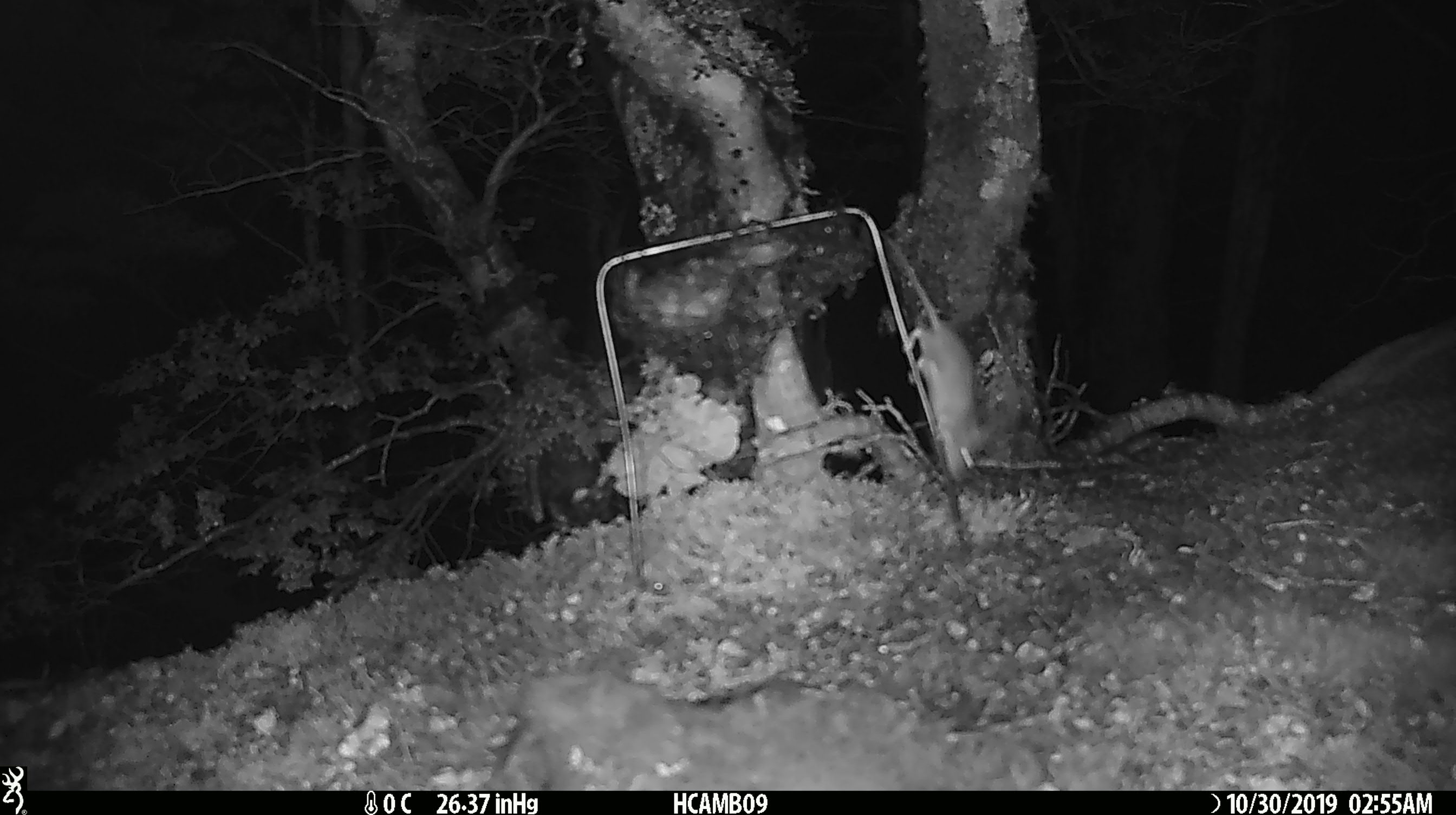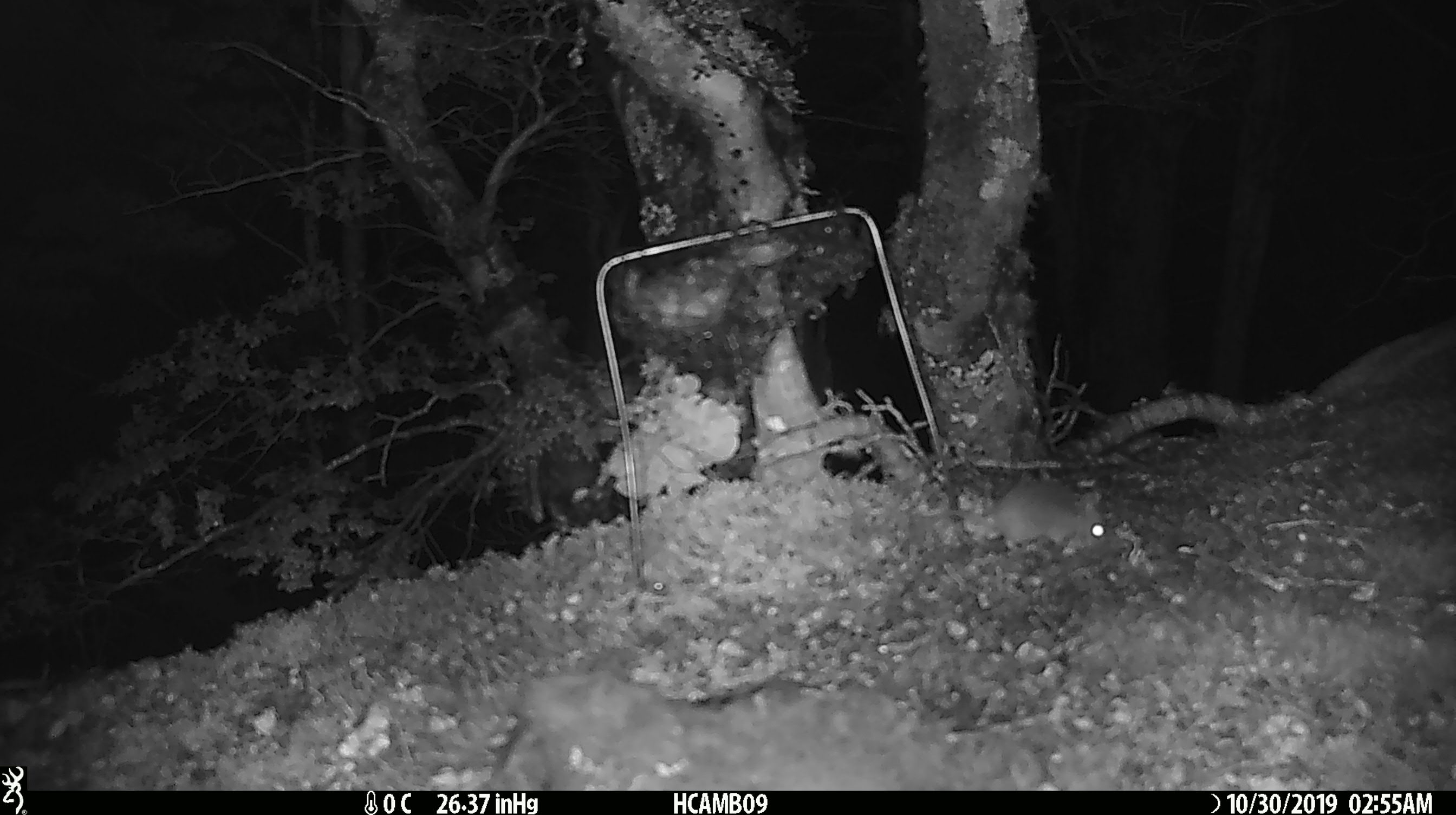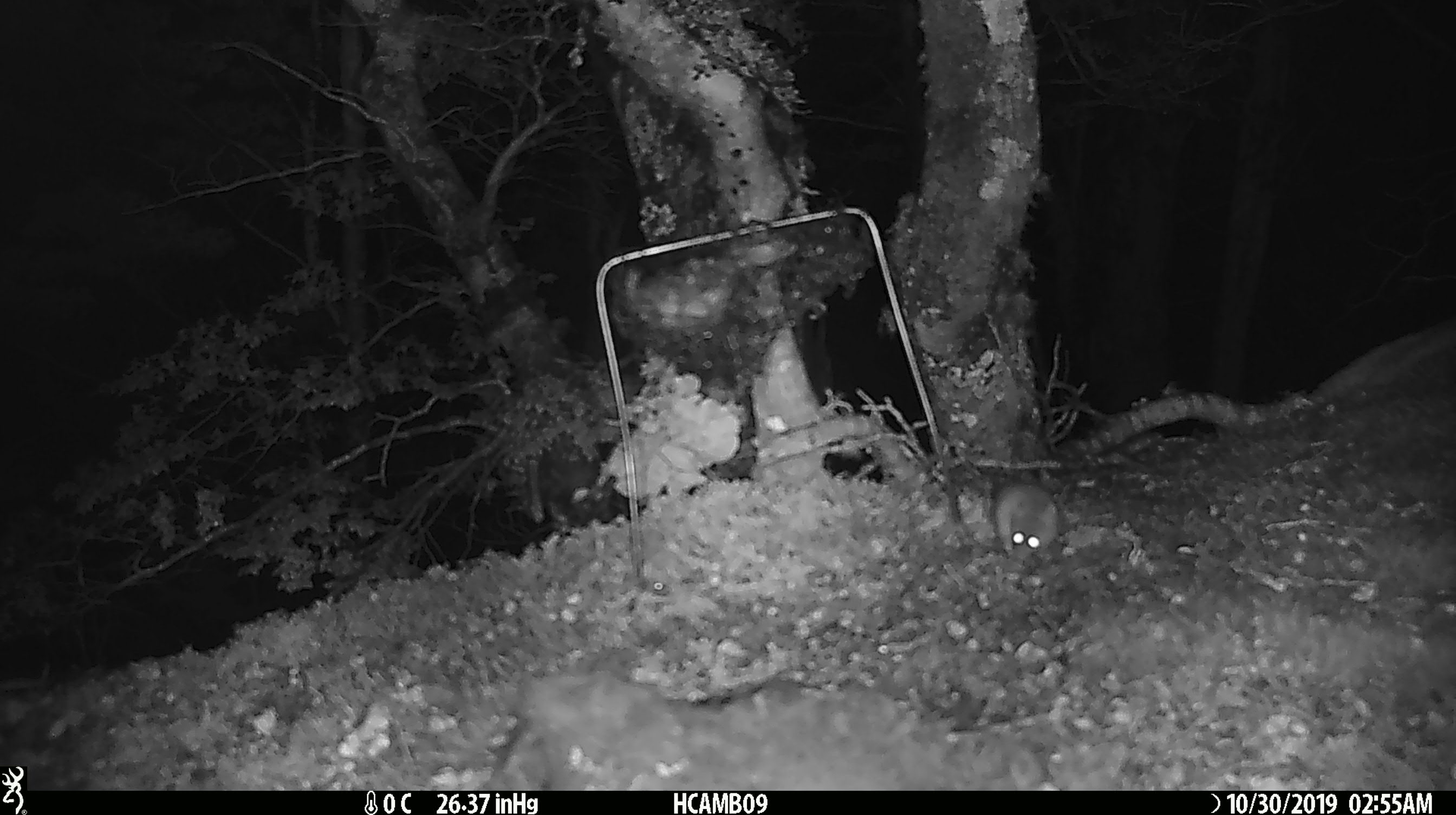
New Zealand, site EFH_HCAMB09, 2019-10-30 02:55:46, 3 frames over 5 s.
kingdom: Animalia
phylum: Chordata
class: Mammalia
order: Rodentia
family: Muridae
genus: Mus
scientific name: Mus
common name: mouse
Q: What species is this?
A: Mouse (Mus).